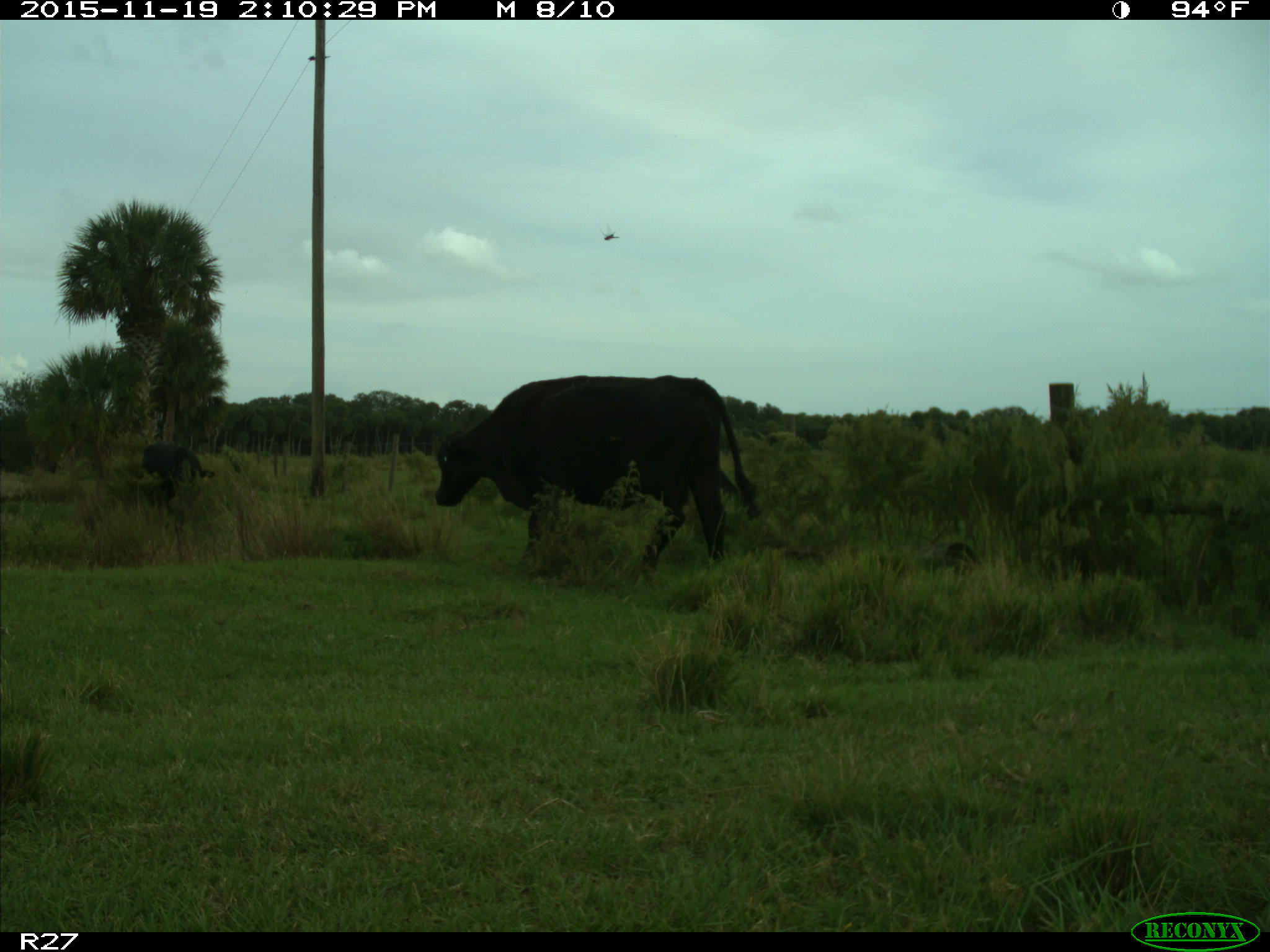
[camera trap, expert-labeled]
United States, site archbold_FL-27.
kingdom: Animalia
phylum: Chordata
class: Mammalia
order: Artiodactyla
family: Bovidae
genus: Bos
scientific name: Bos taurus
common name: domestic cow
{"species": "Bos taurus (domestic cow)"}